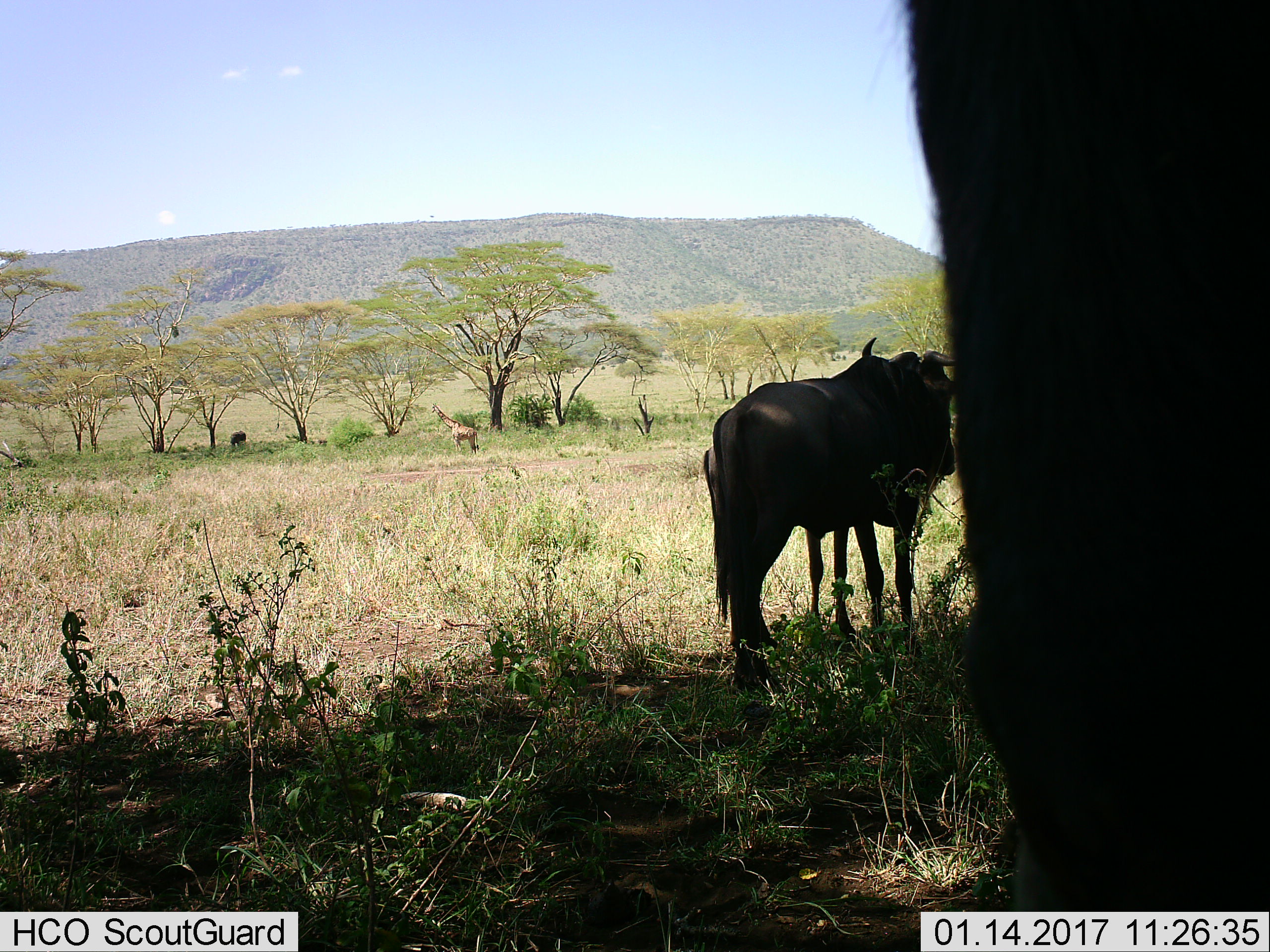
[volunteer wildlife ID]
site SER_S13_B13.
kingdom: Animalia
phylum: Chordata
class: Mammalia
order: Artiodactyla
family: Bovidae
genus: Connochaetes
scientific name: Connochaetes taurinus taurinus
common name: blue wildebeest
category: wildebeestblue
Wildebeestblue (blue wildebeest) (Connochaetes taurinus taurinus), count 2. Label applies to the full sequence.